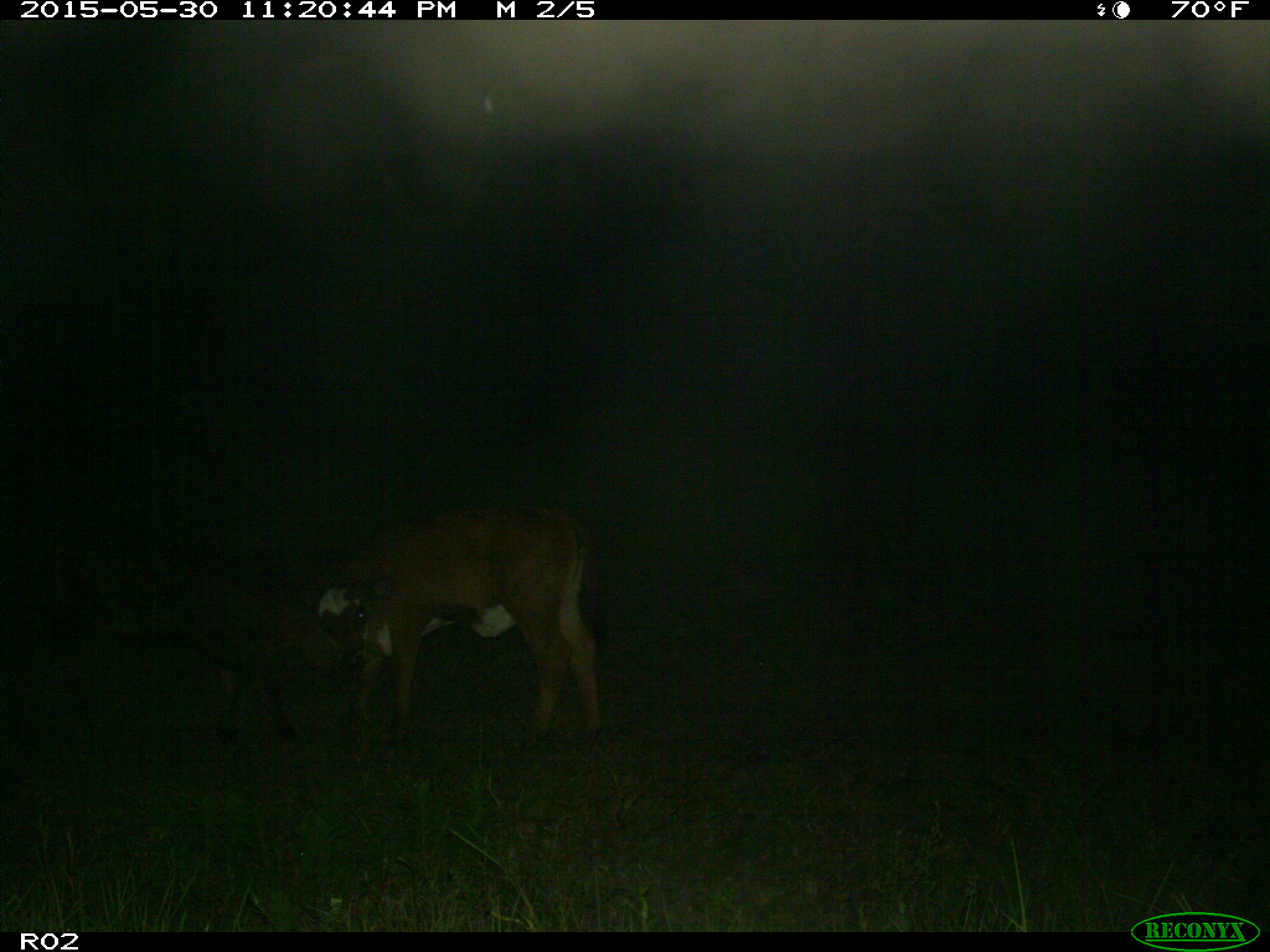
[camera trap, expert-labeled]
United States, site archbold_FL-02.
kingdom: Animalia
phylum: Chordata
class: Mammalia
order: Artiodactyla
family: Bovidae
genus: Bos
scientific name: Bos taurus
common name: domestic cow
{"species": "Bos taurus (domestic cow)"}